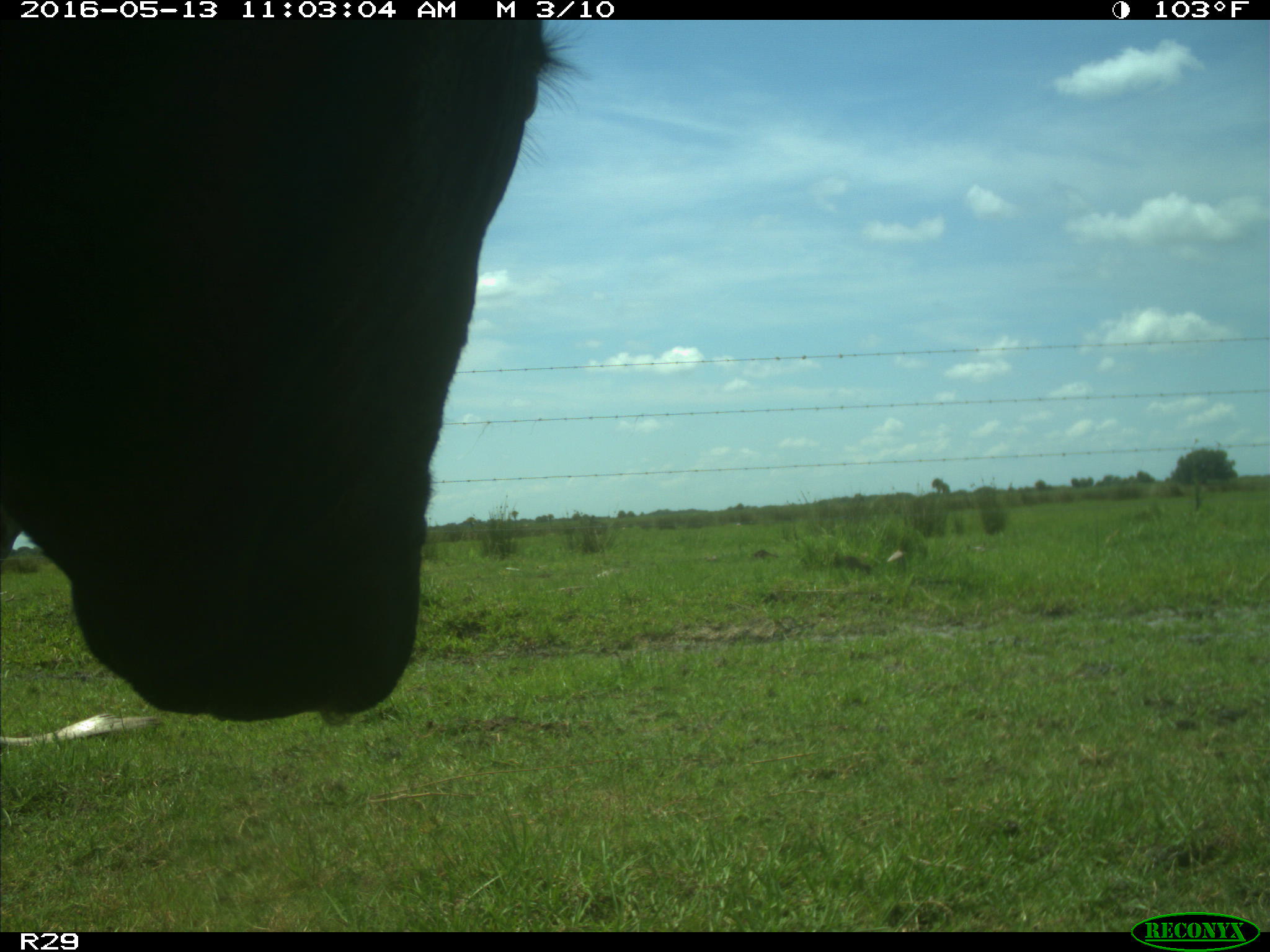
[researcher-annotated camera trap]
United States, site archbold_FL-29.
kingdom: Animalia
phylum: Chordata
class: Mammalia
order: Artiodactyla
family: Bovidae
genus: Bos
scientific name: Bos taurus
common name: domestic cow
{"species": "Bos taurus (domestic cow)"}